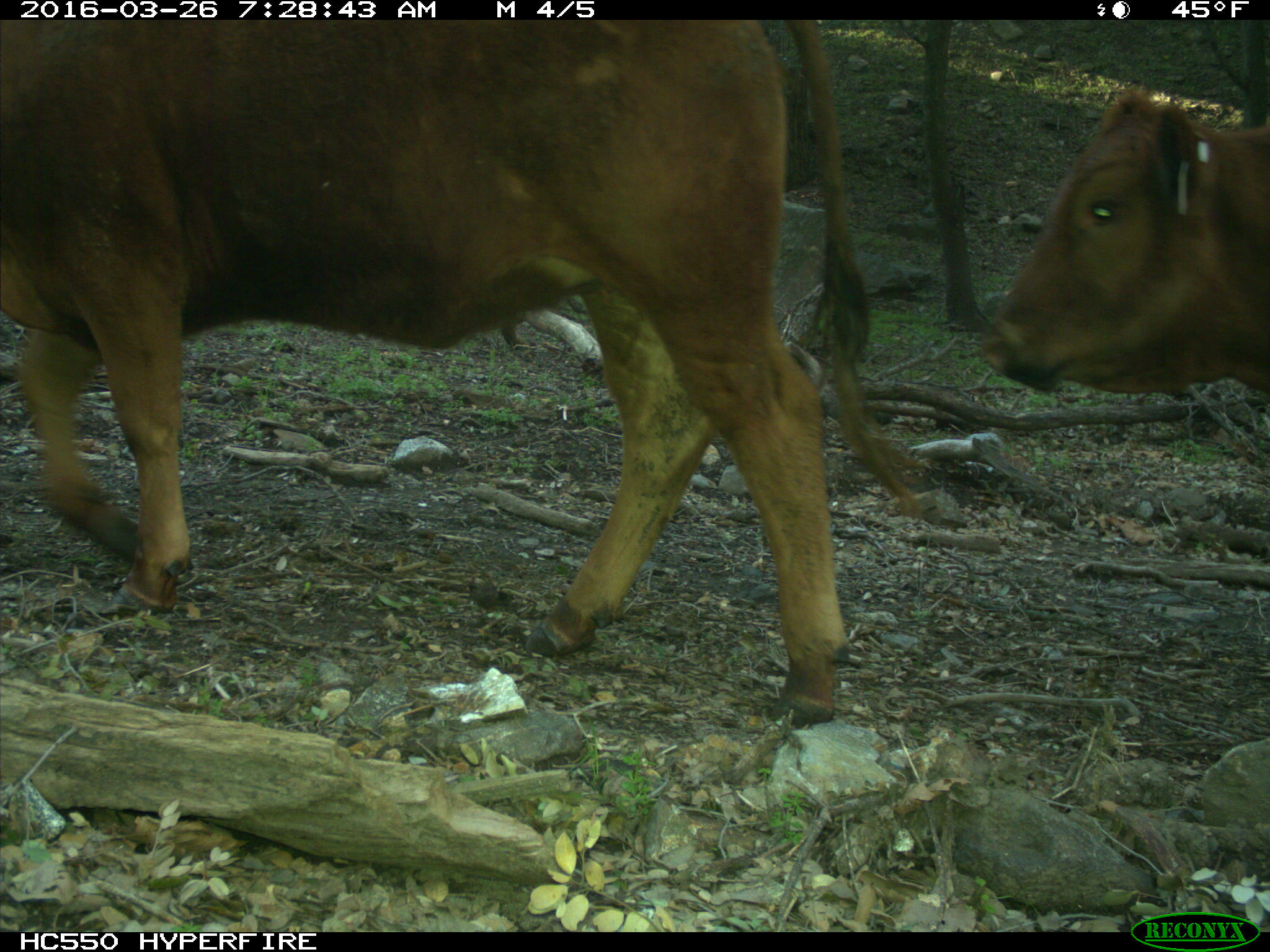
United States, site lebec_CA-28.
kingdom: Animalia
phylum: Chordata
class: Mammalia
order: Artiodactyla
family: Bovidae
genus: Bos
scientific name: Bos taurus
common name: domestic cow